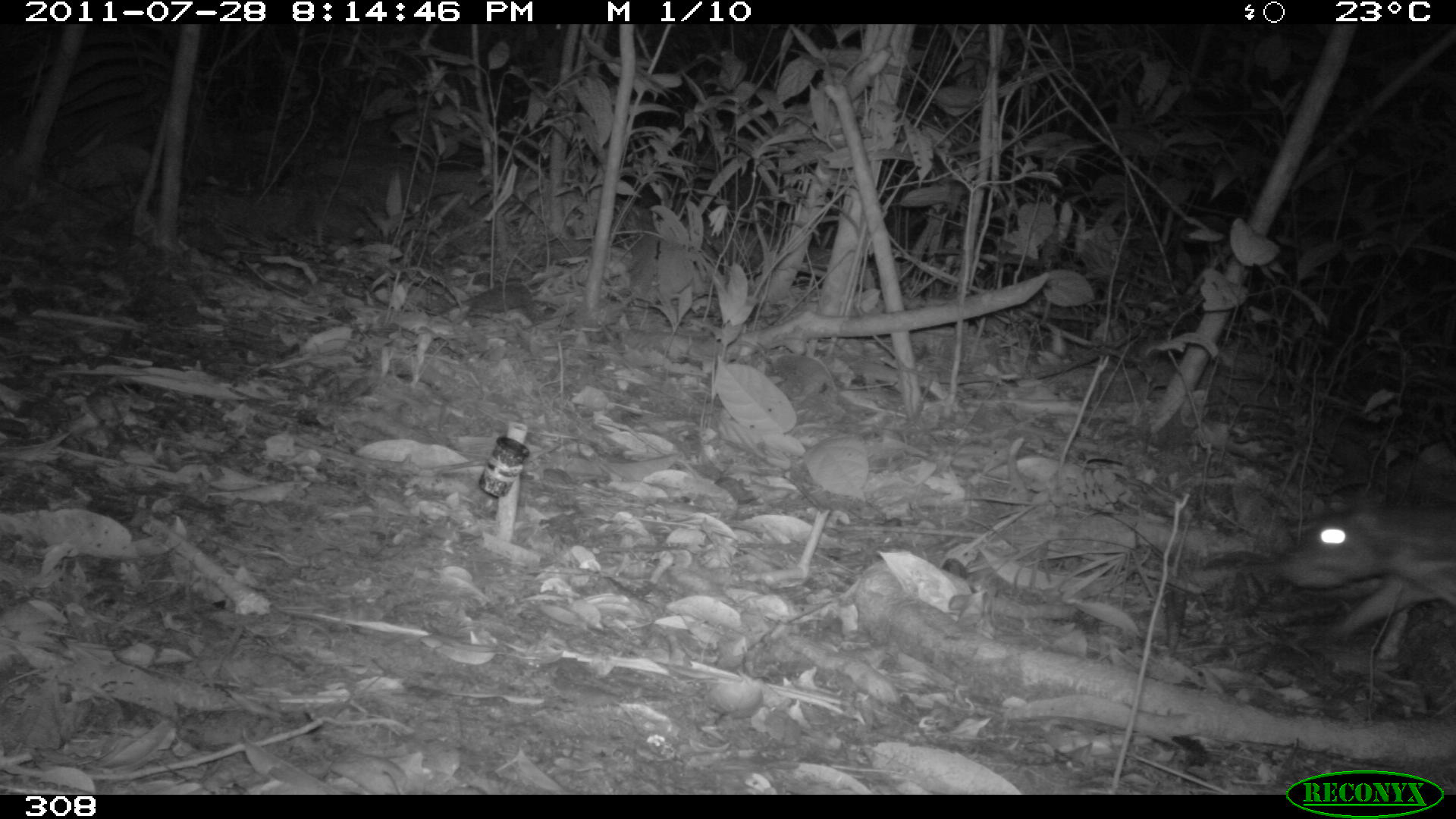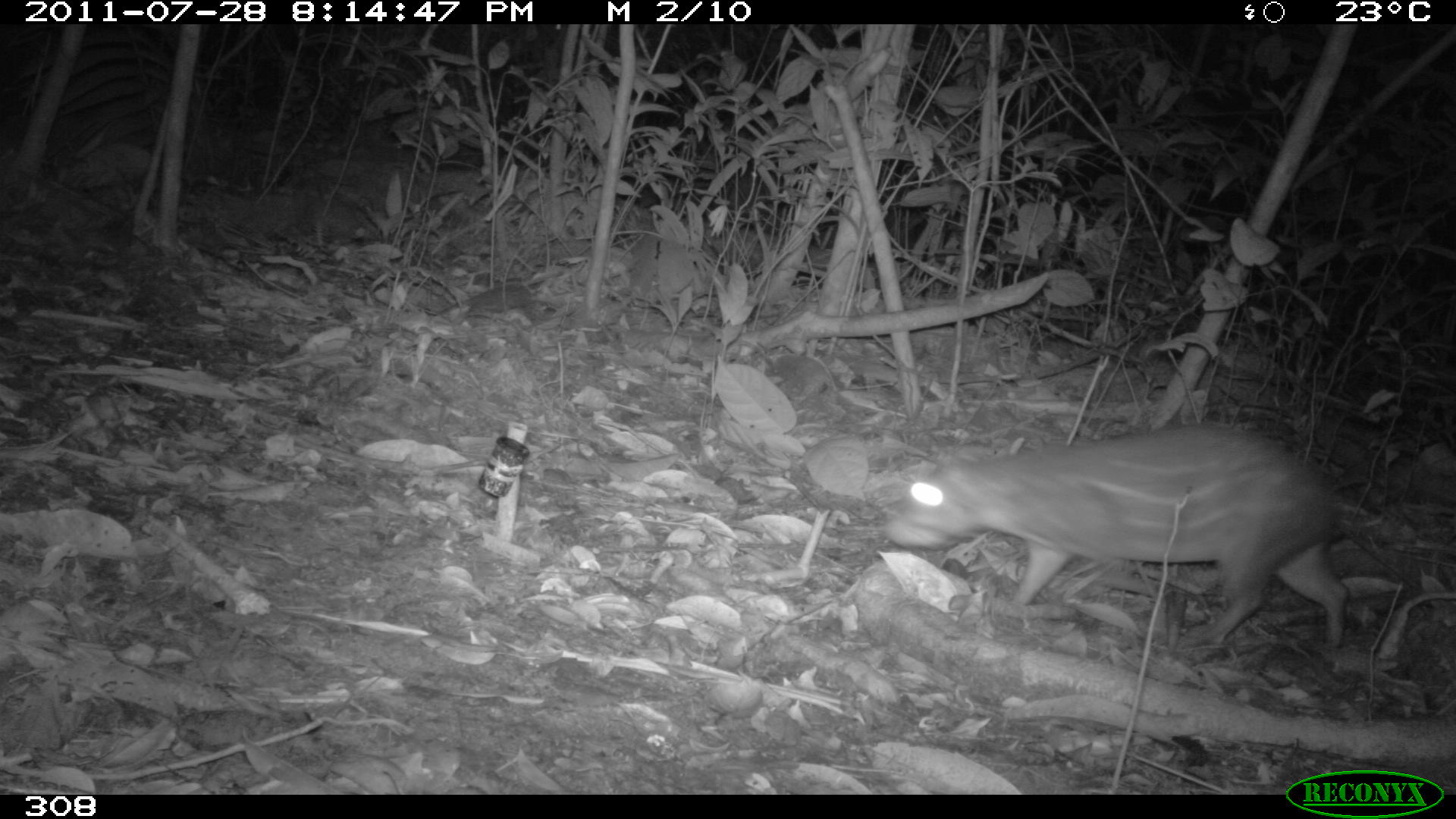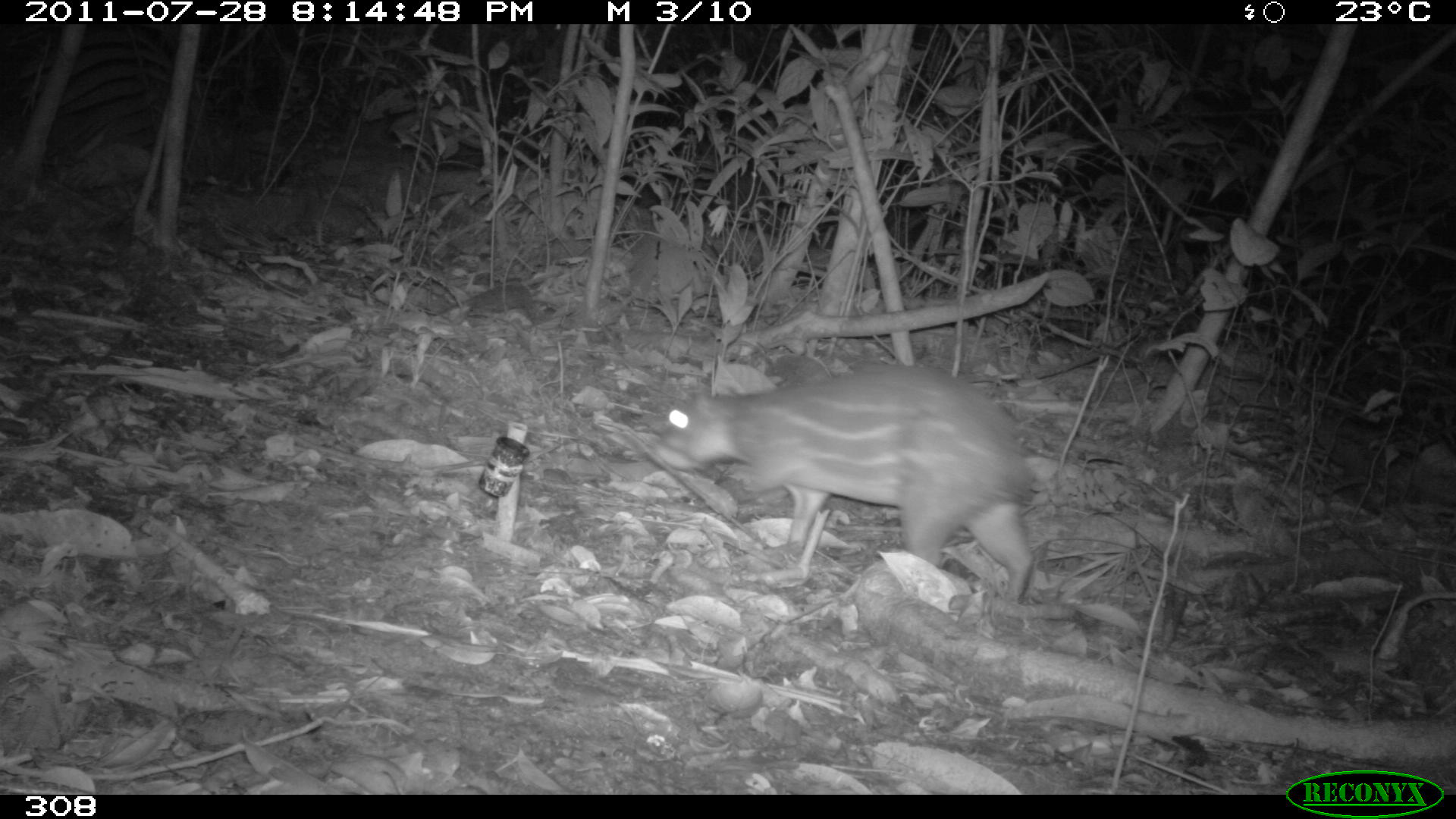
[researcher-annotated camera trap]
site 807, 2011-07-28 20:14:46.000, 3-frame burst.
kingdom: Animalia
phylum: Chordata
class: Mammalia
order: Rodentia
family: Cuniculidae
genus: Cuniculus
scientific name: Cuniculus paca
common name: spotted paca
Cuniculus paca (spotted paca).